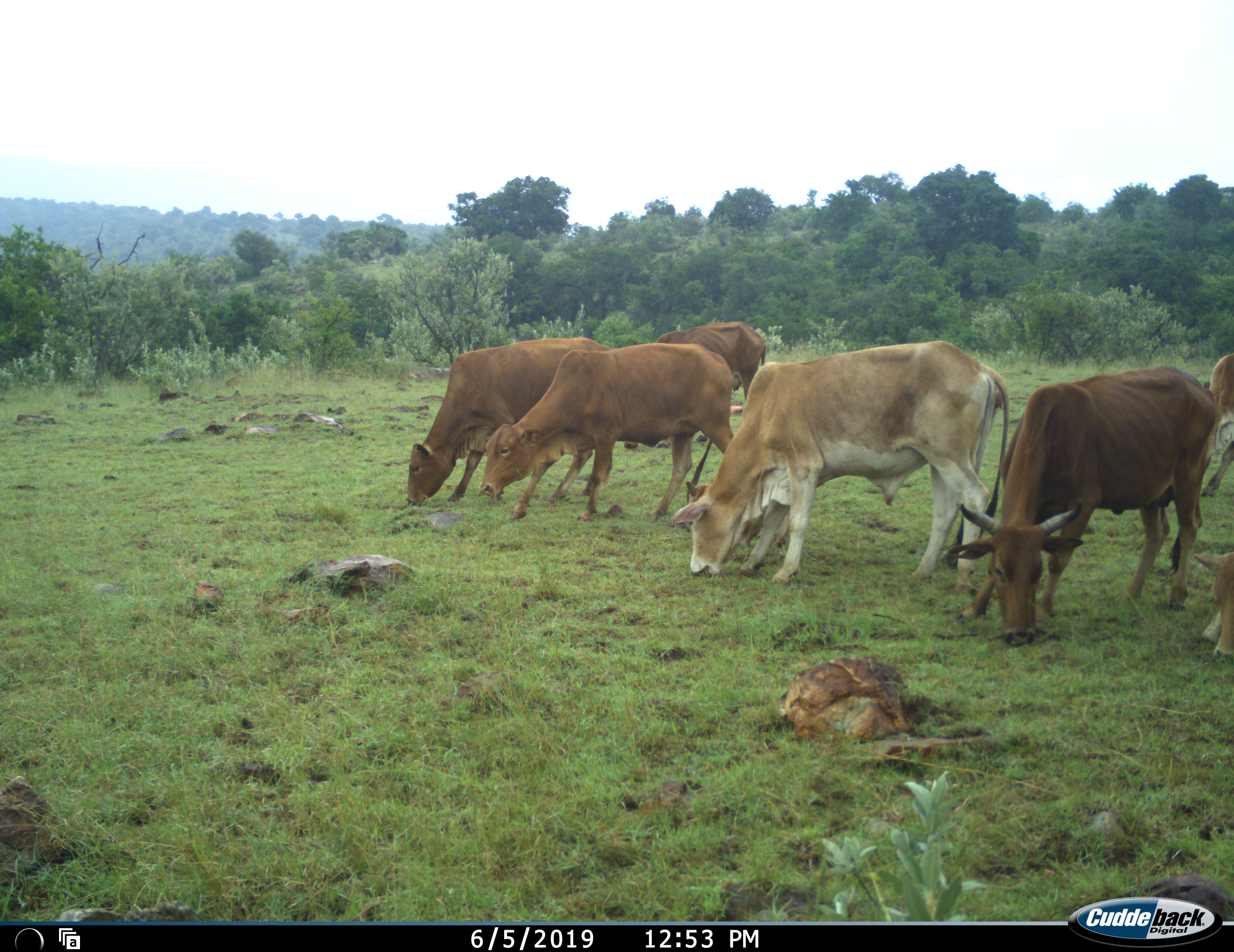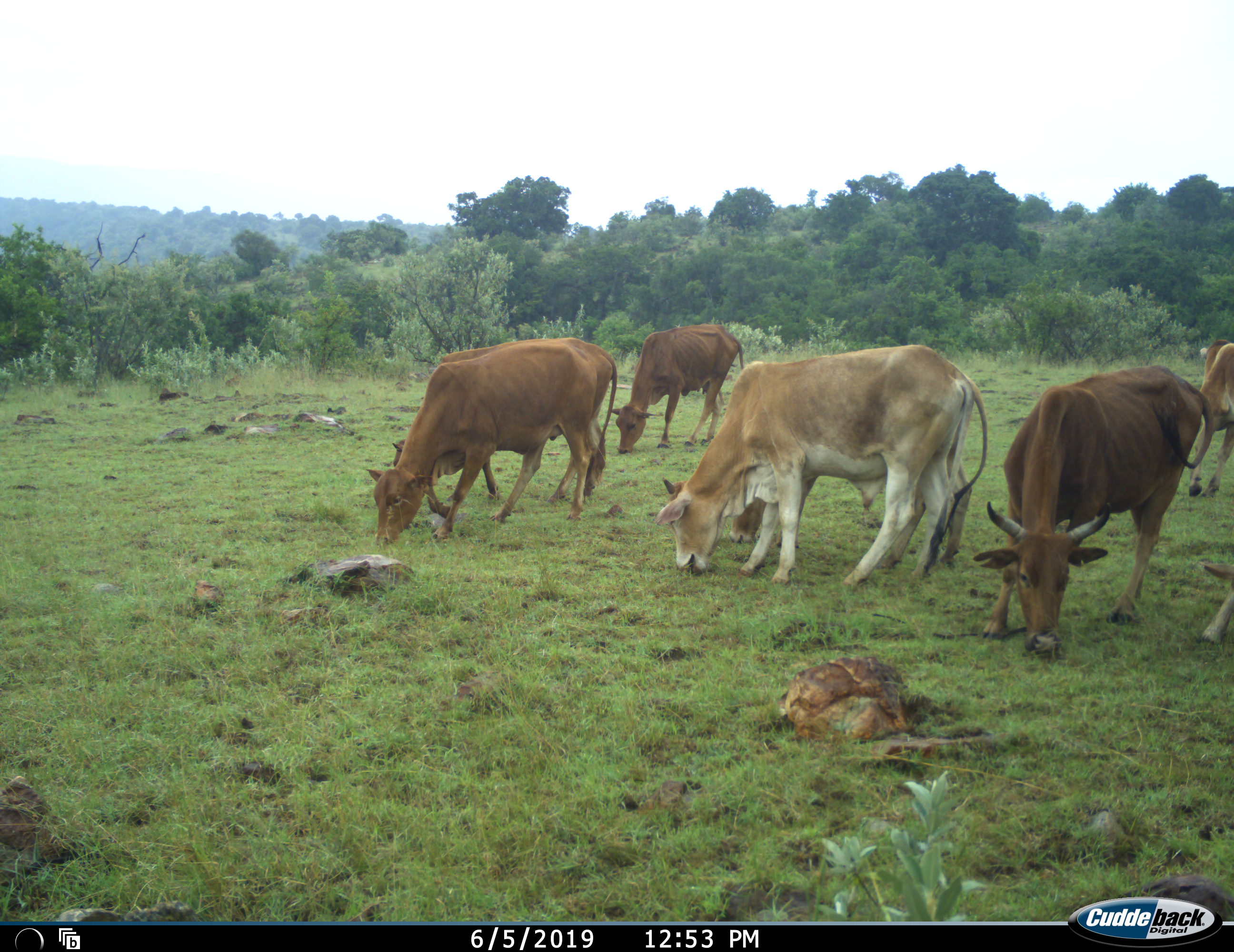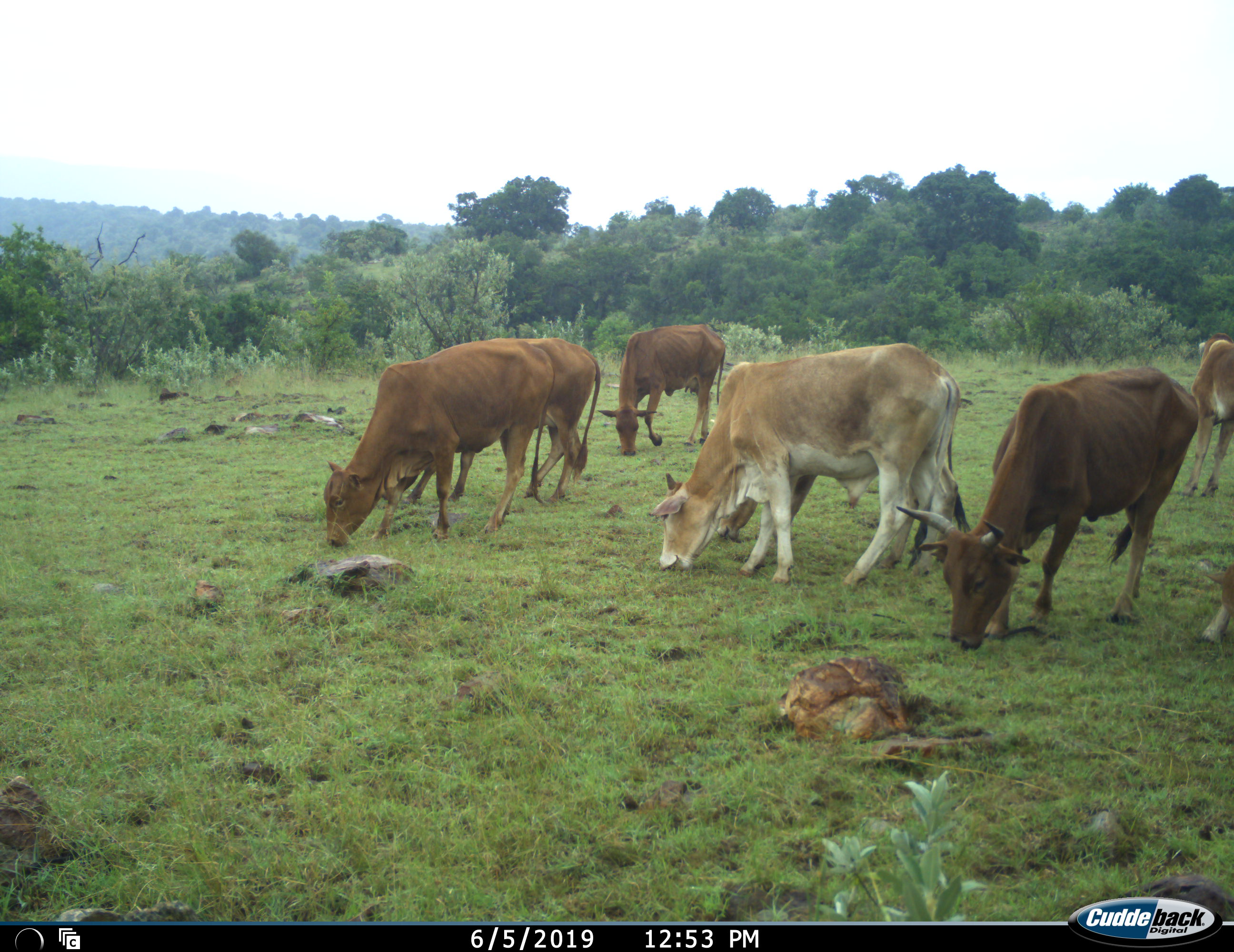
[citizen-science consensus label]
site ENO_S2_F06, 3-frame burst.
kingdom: Animalia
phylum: Chordata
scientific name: Vertebrata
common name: domestic animal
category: domesticanimal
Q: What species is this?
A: Domesticanimal (domestic animal) (Vertebrata).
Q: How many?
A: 7.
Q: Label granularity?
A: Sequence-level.